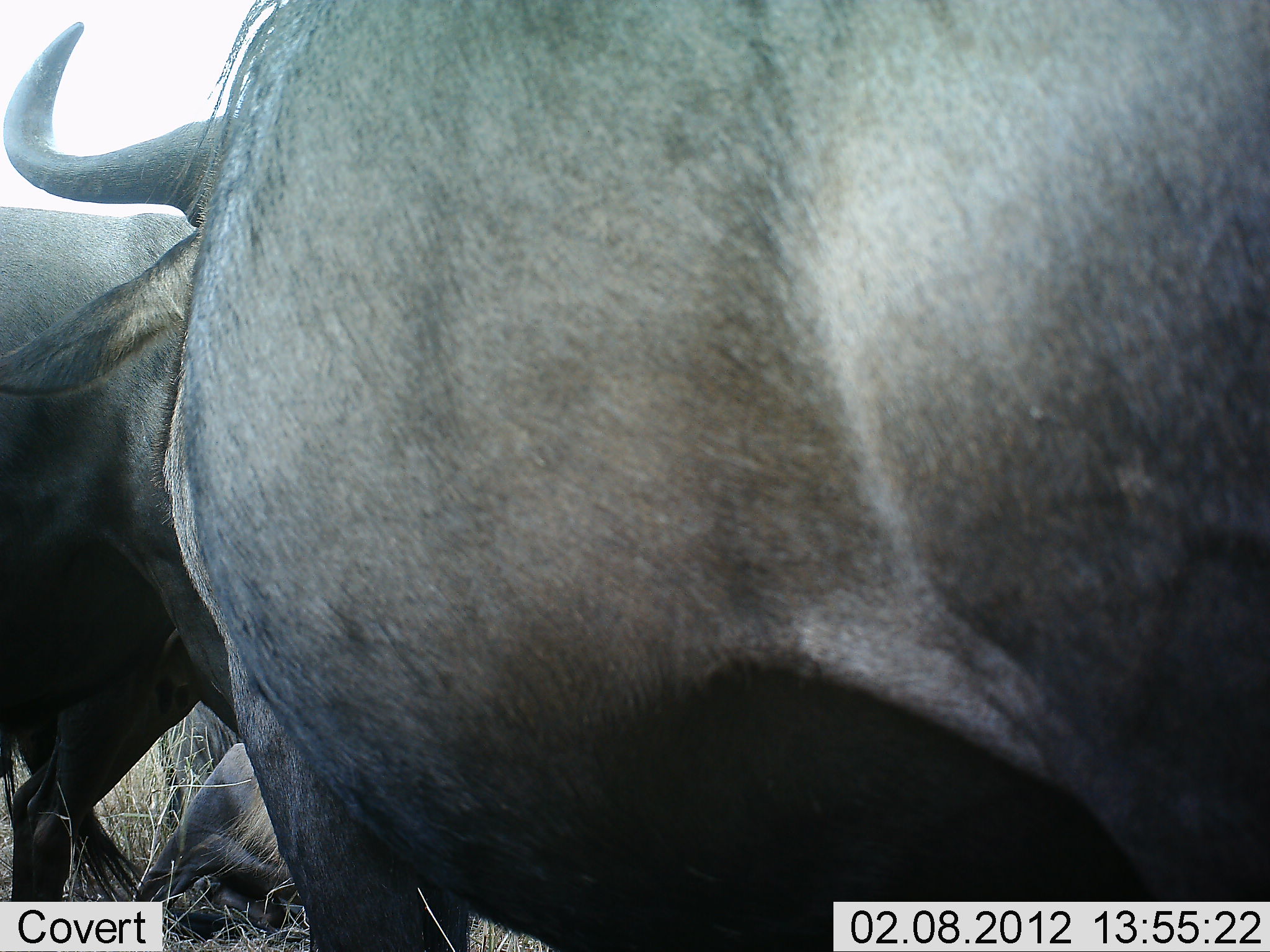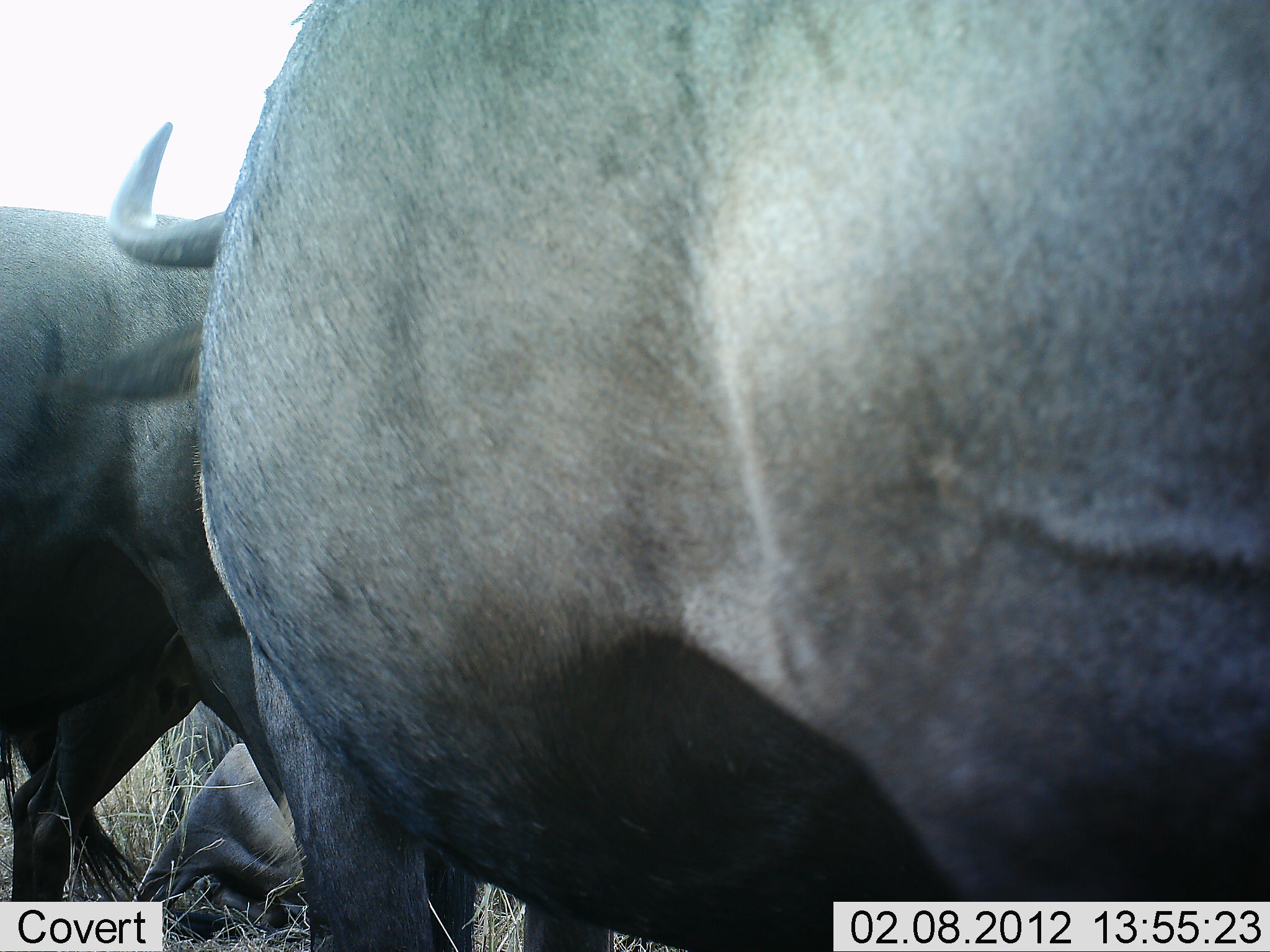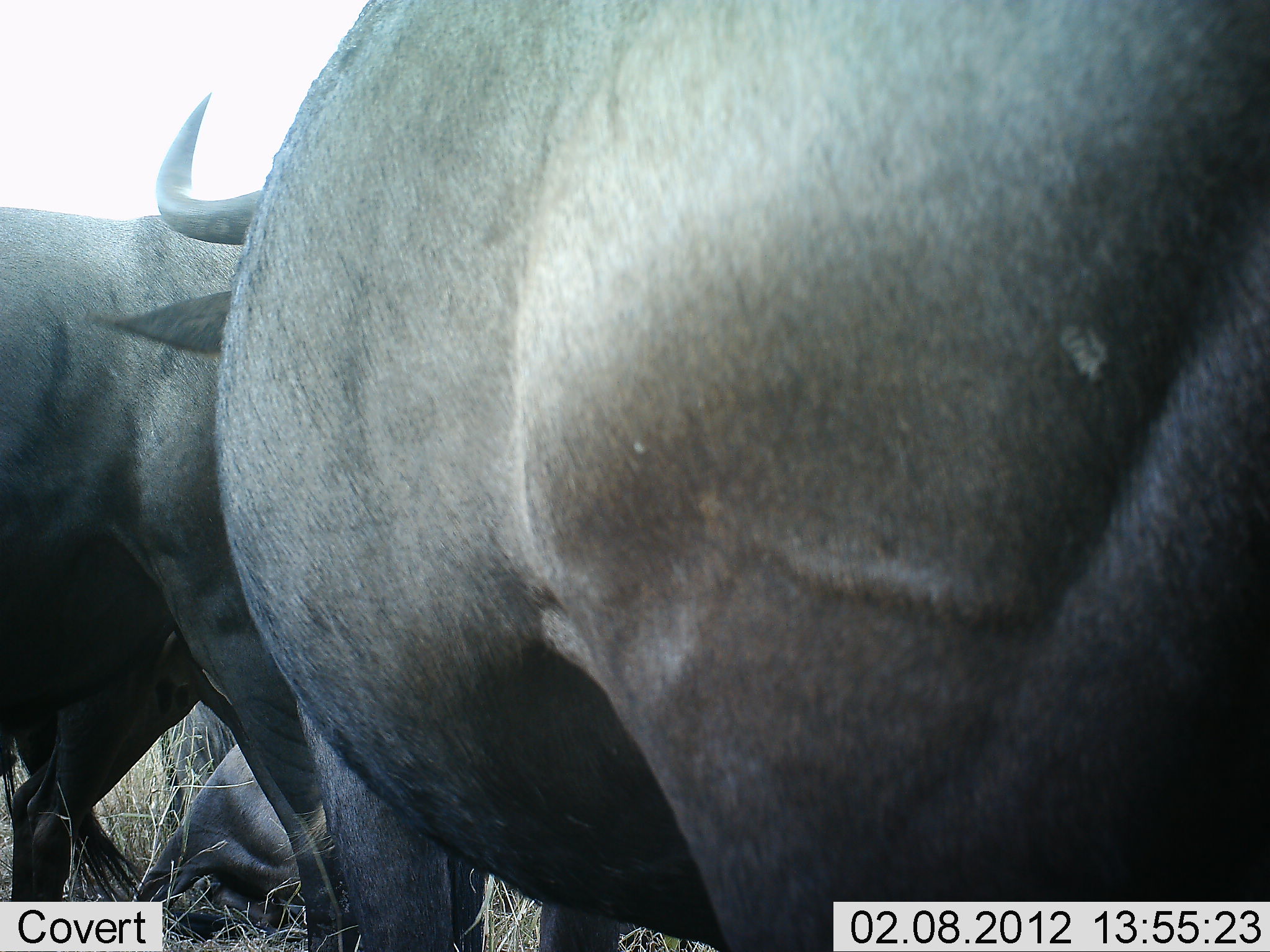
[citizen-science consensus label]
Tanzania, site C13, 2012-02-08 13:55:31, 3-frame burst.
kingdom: Animalia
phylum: Chordata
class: Mammalia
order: Artiodactyla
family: Bovidae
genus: Connochaetes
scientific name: Connochaetes taurinus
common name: blue wildebeest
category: wildebeest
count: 3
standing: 86%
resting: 77%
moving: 14%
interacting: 0%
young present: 5%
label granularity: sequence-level